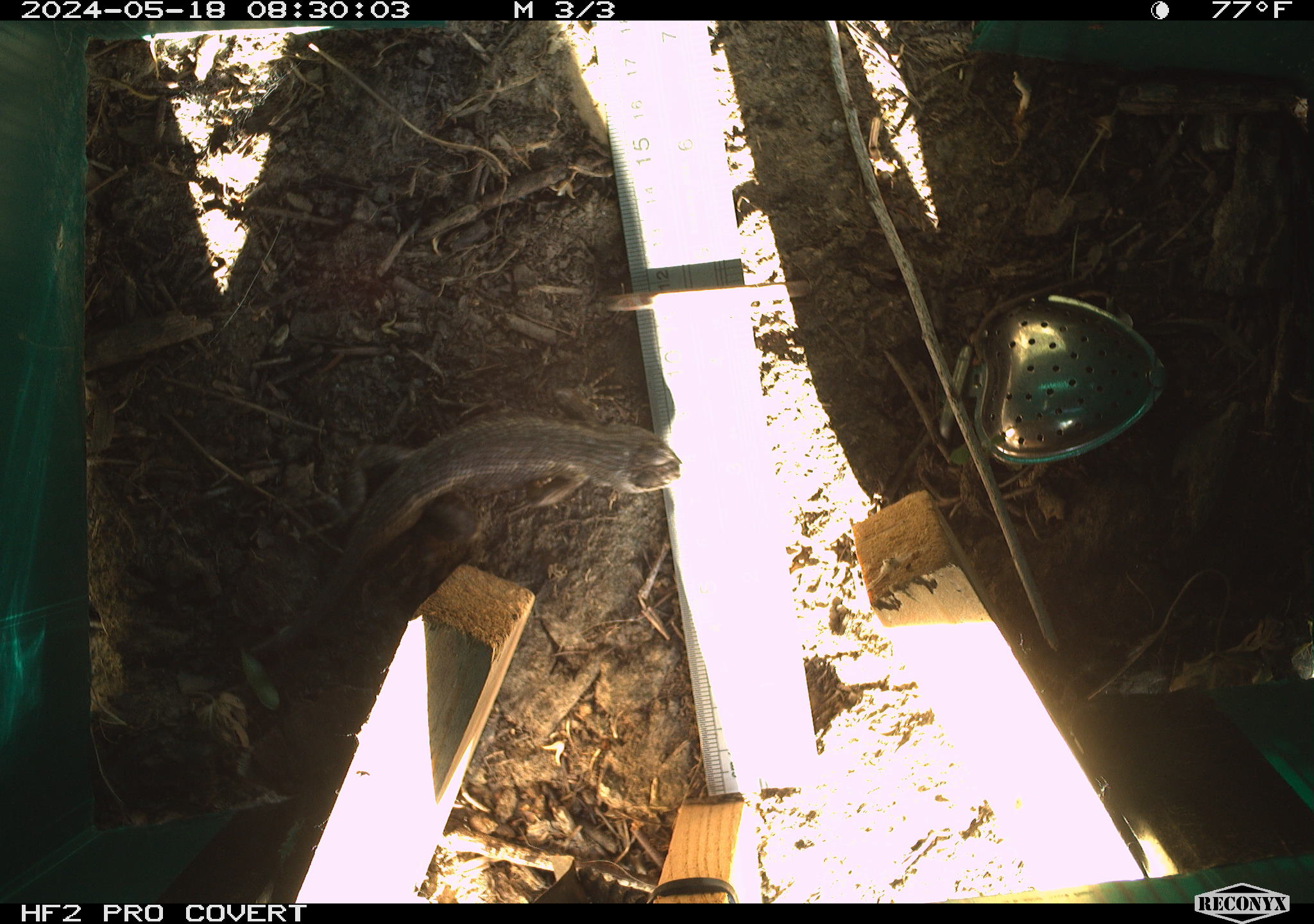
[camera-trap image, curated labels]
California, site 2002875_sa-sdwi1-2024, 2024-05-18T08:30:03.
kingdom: Animalia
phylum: Chordata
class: Reptilia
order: Squamata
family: Phrynosomatidae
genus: Sceloporus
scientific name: Sceloporus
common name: spiny lizards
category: sceloporus species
Sceloporus species (spiny lizards) (Sceloporus).